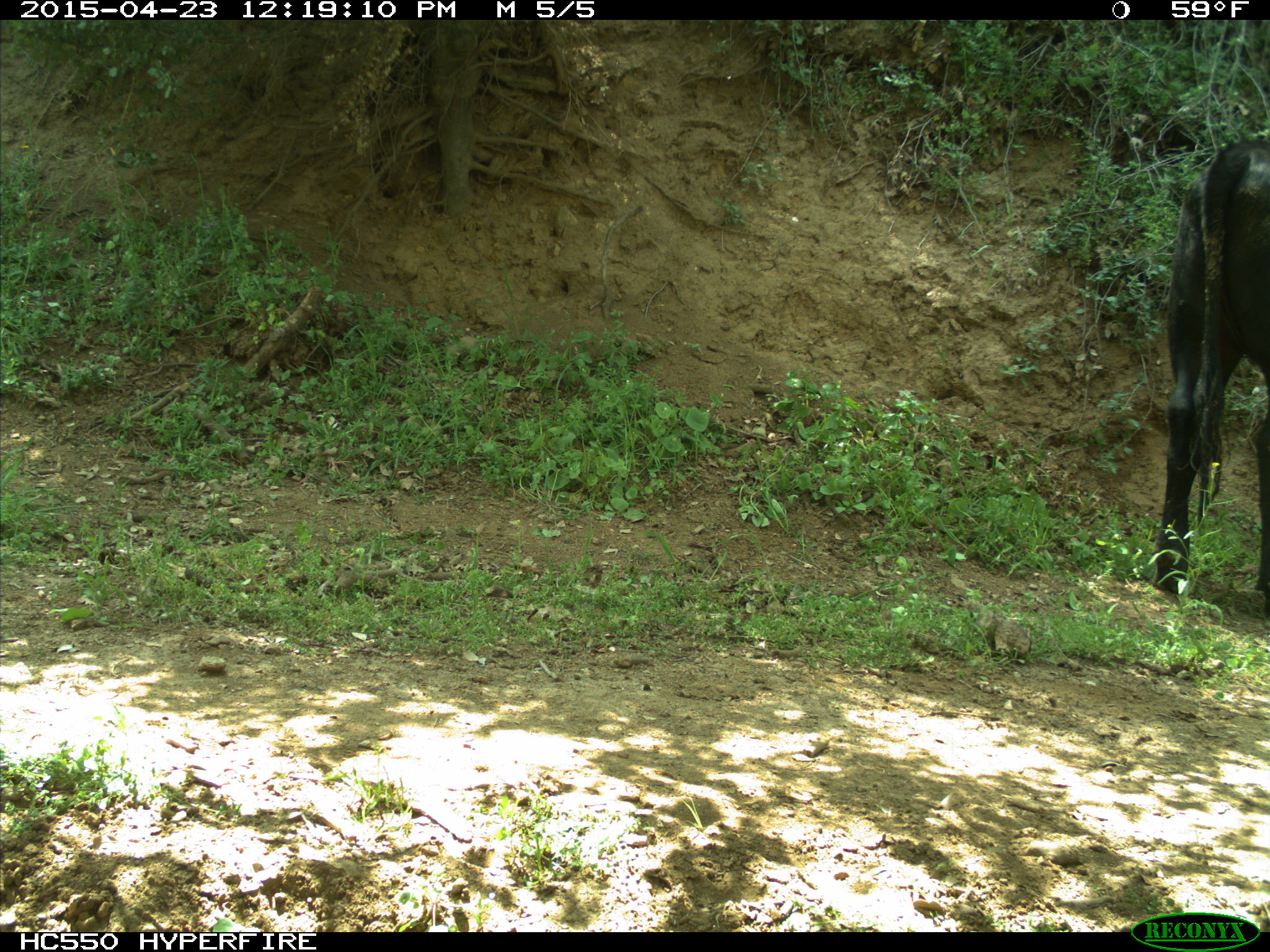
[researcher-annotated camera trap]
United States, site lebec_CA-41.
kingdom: Animalia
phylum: Chordata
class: Mammalia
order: Artiodactyla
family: Bovidae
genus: Bos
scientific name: Bos taurus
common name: domestic cow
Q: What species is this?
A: Bos taurus (domestic cow).